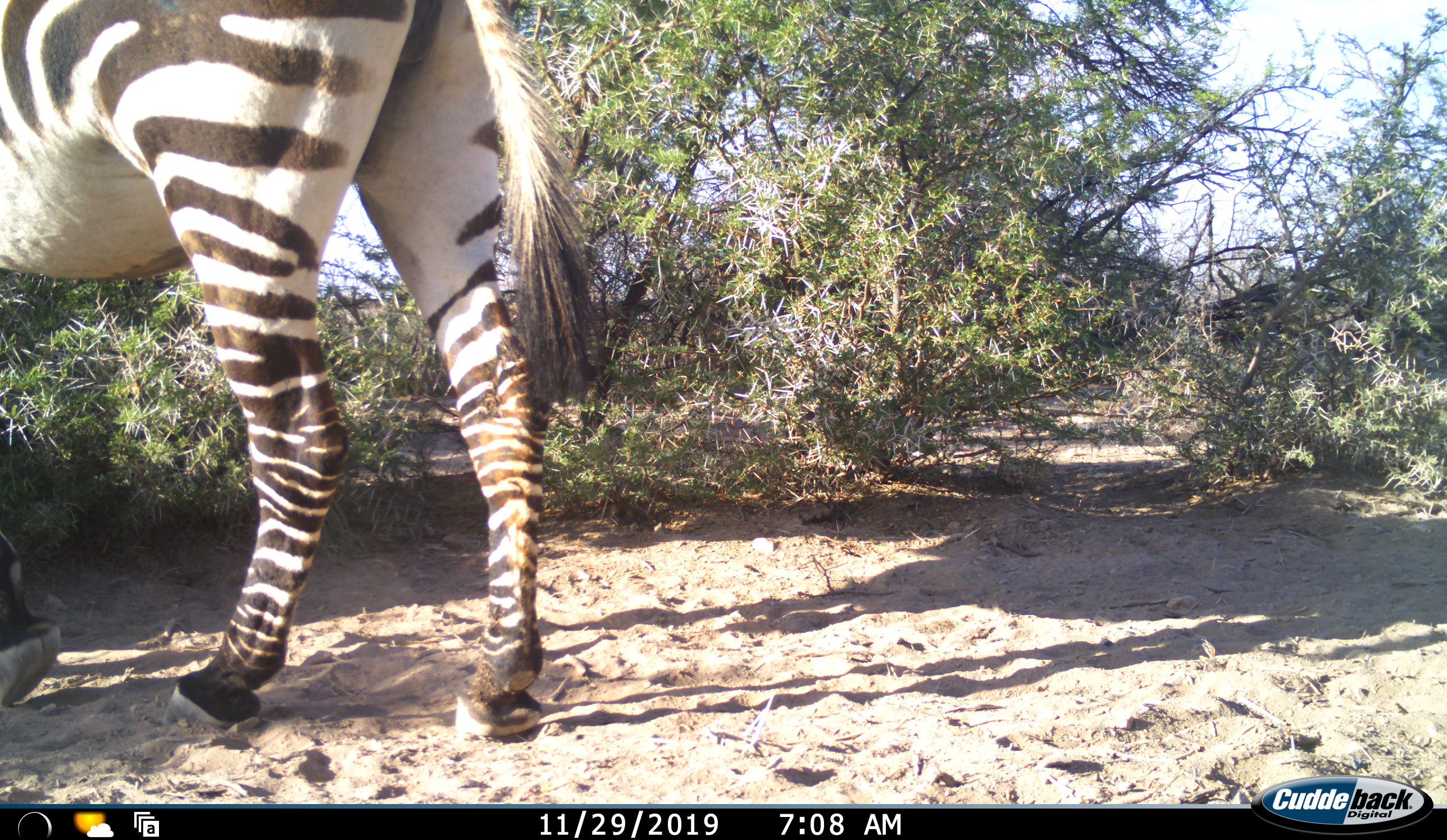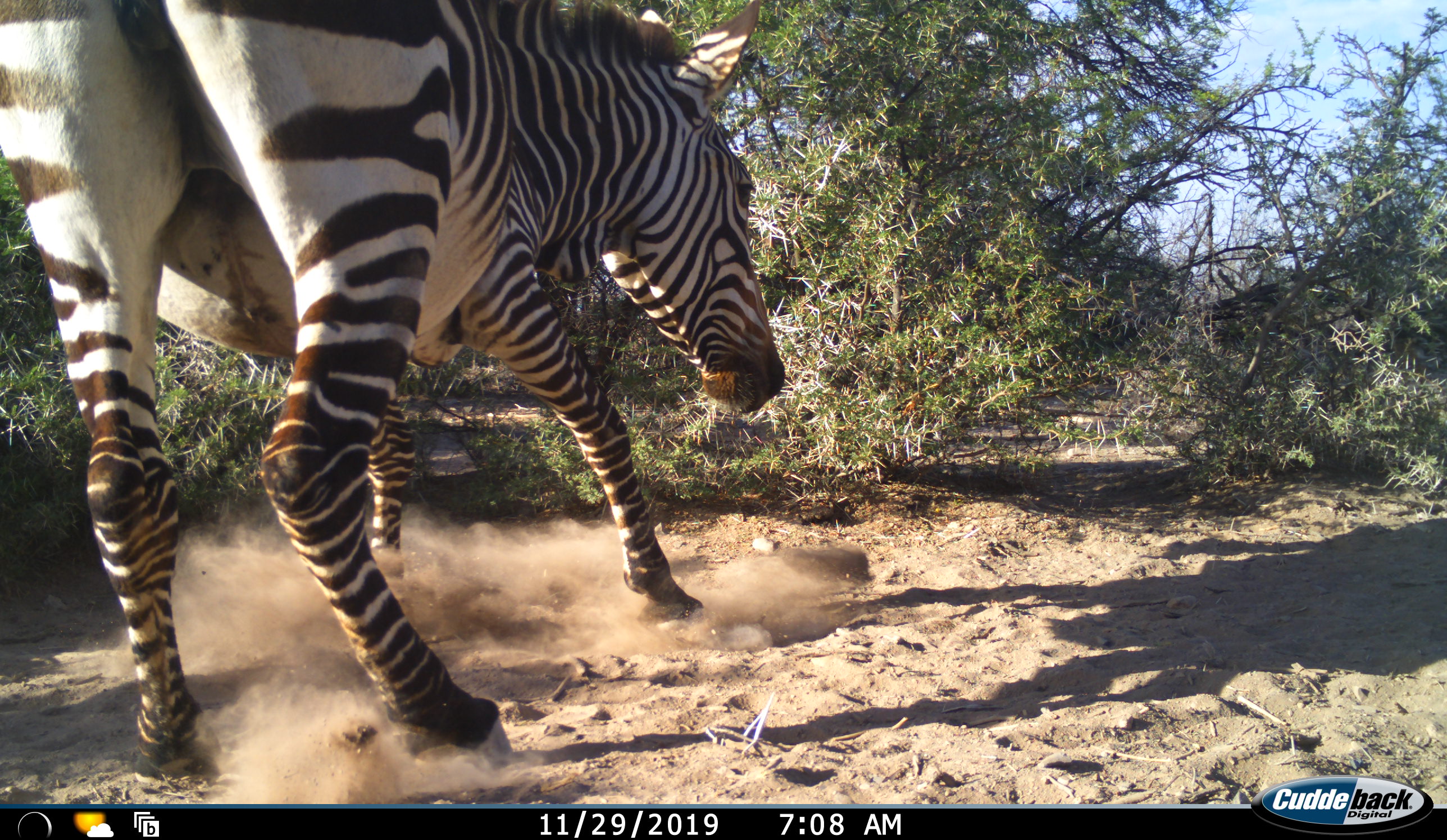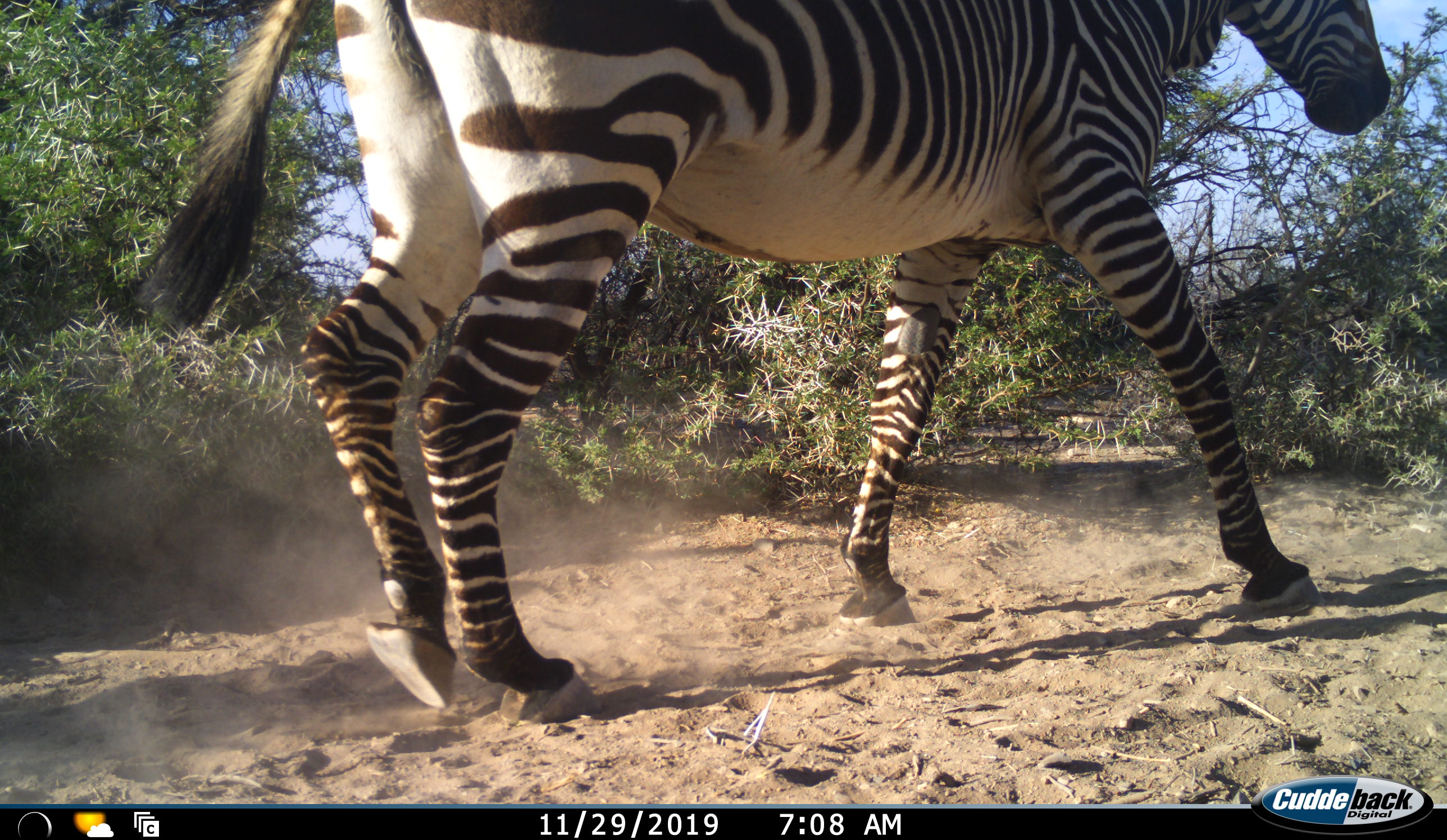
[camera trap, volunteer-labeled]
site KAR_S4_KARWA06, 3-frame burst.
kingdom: Animalia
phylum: Chordata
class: Mammalia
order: Perissodactyla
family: Equidae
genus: Equus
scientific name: Equus zebra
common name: mountain zebra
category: zebramountain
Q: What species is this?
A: Zebramountain (mountain zebra) (Equus zebra).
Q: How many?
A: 1.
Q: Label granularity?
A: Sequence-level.